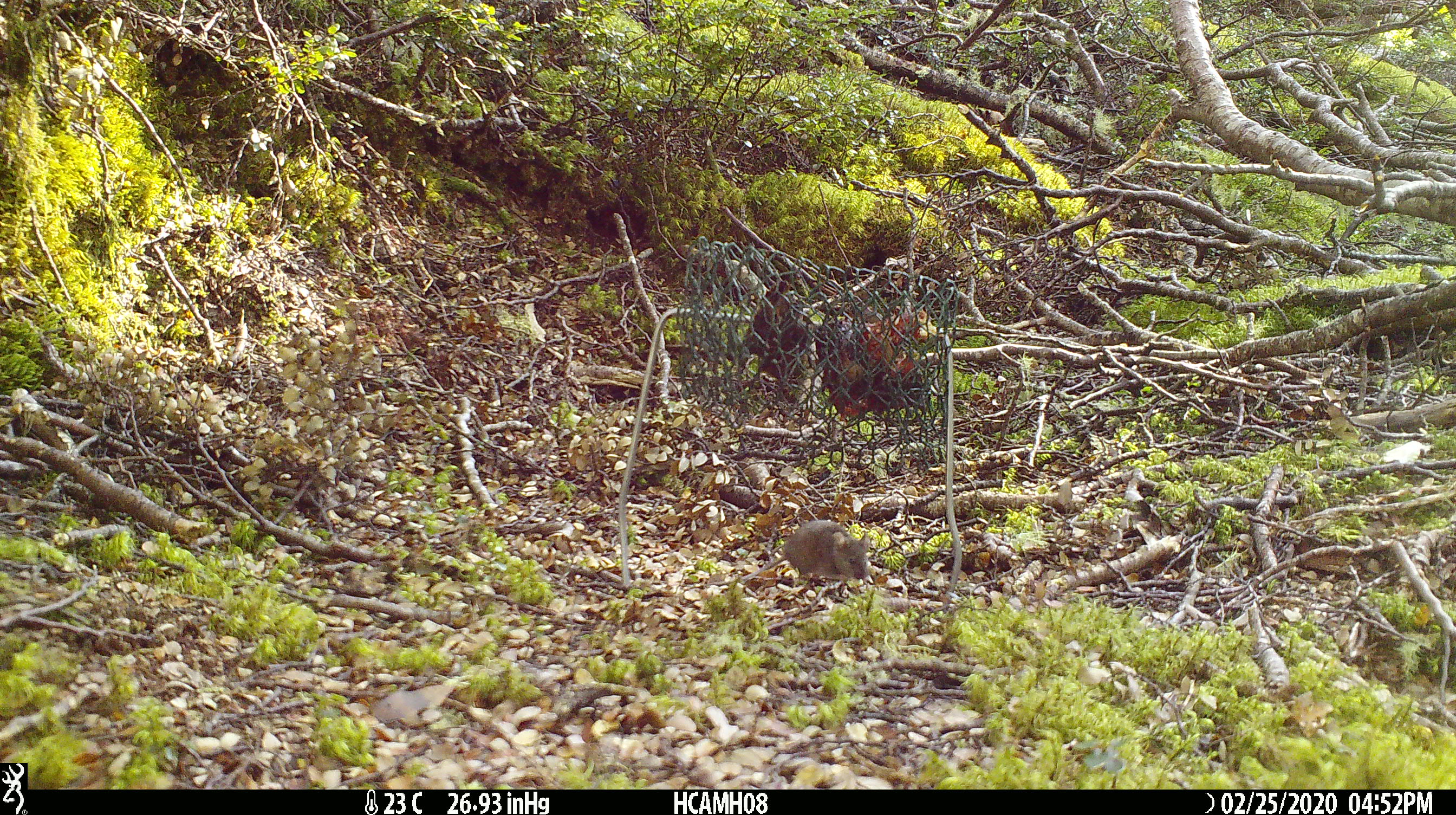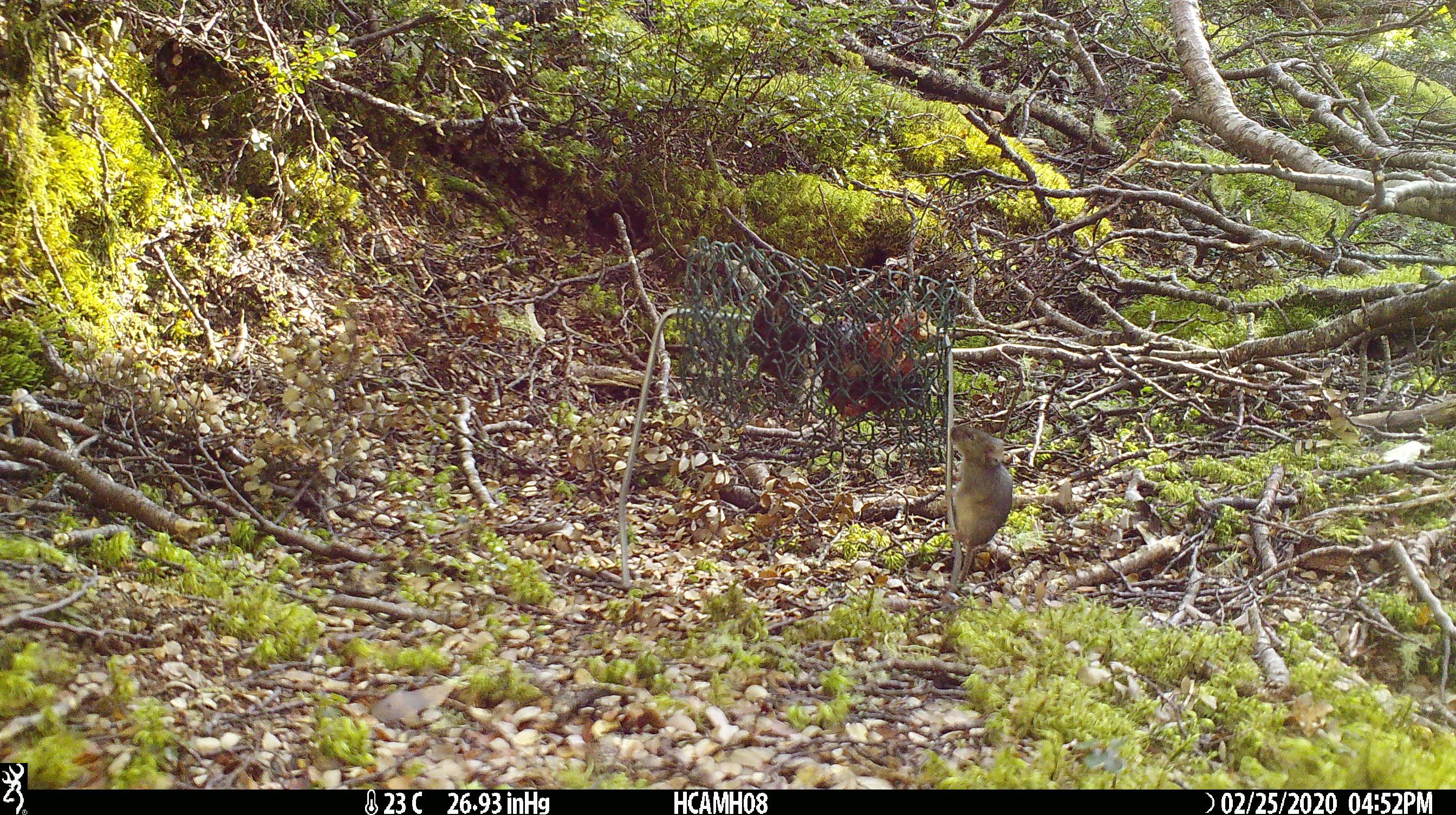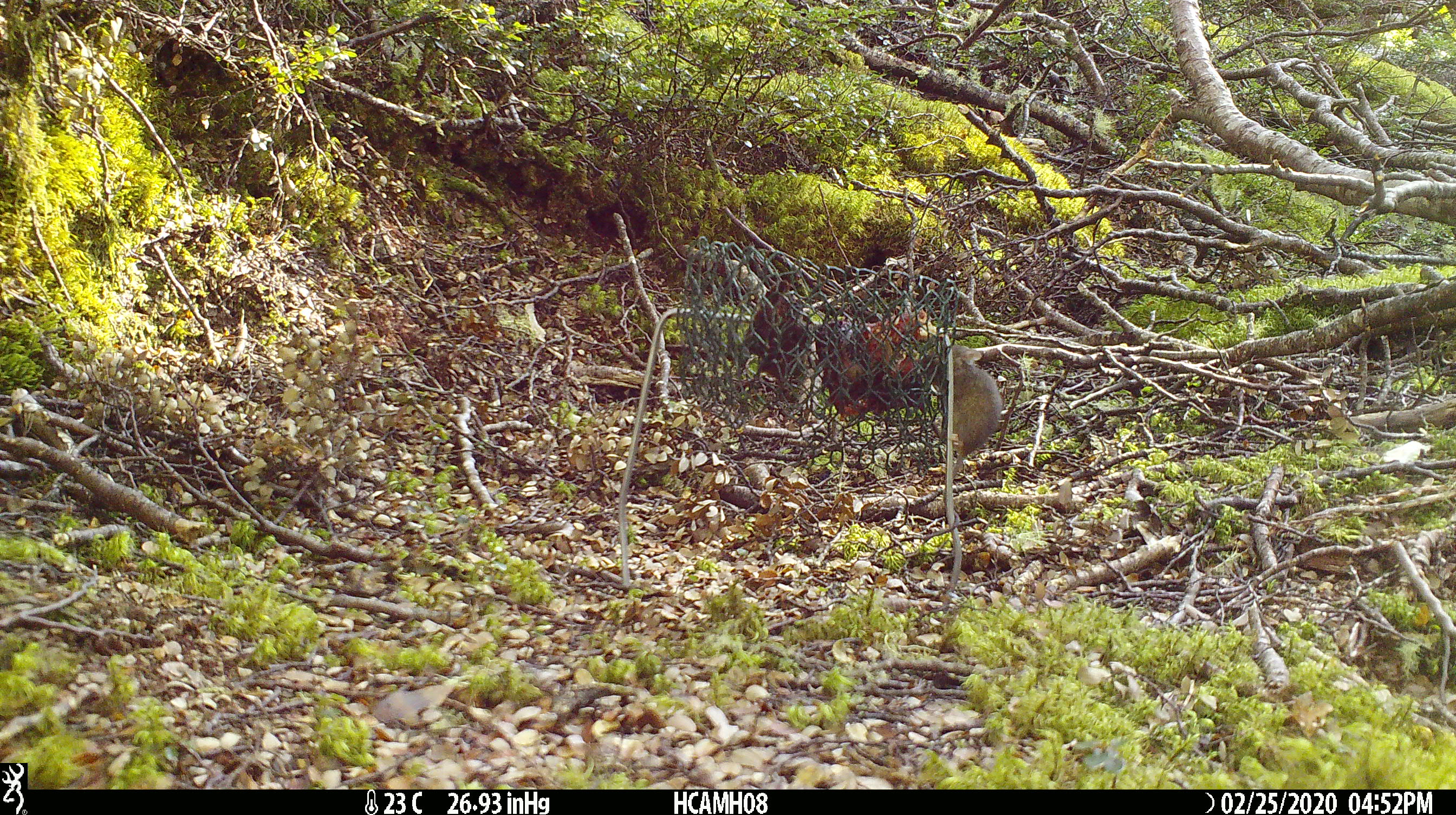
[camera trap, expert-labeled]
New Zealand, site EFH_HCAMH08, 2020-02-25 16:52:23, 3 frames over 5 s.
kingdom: Animalia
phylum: Chordata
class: Mammalia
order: Rodentia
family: Muridae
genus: Mus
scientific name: Mus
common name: mouse